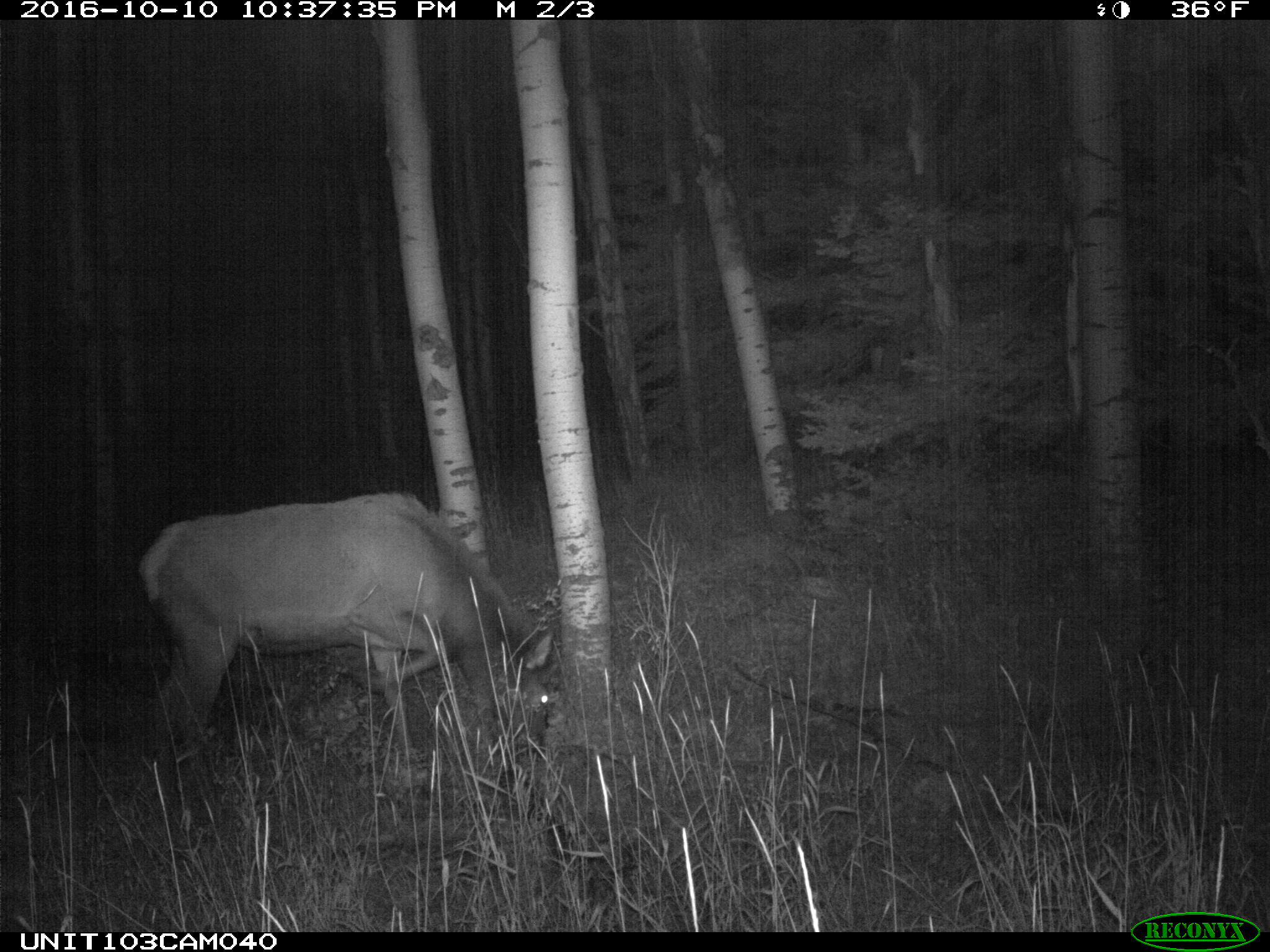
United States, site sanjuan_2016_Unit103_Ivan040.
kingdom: Animalia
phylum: Chordata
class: Mammalia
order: Artiodactyla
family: Cervidae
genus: Cervus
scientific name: Cervus elaphus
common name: red deer